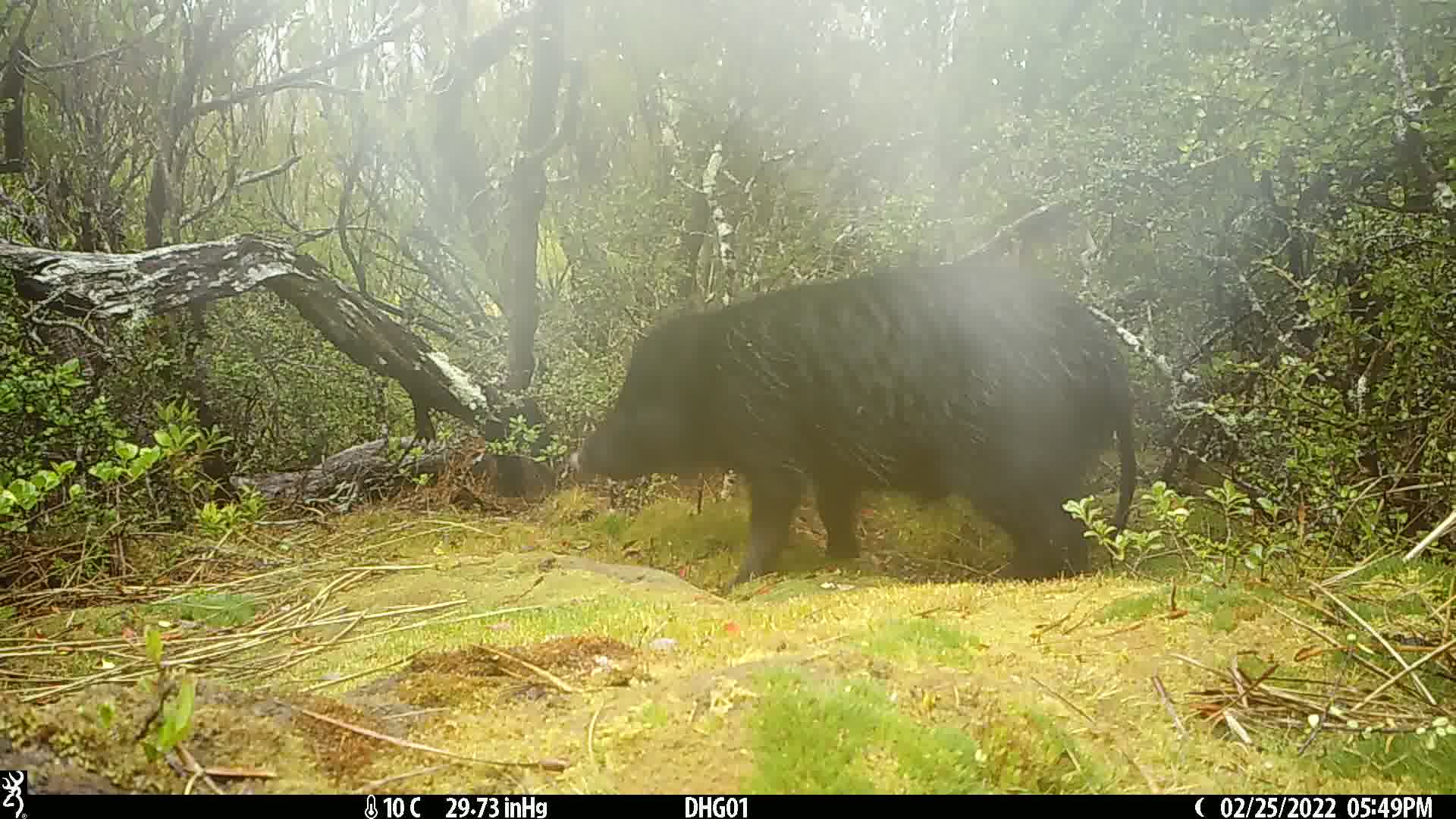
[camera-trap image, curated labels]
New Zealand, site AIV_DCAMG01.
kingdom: Animalia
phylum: Chordata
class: Mammalia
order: Artiodactyla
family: Suidae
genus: Sus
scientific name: Sus scrofa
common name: pig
Pig (Sus scrofa).